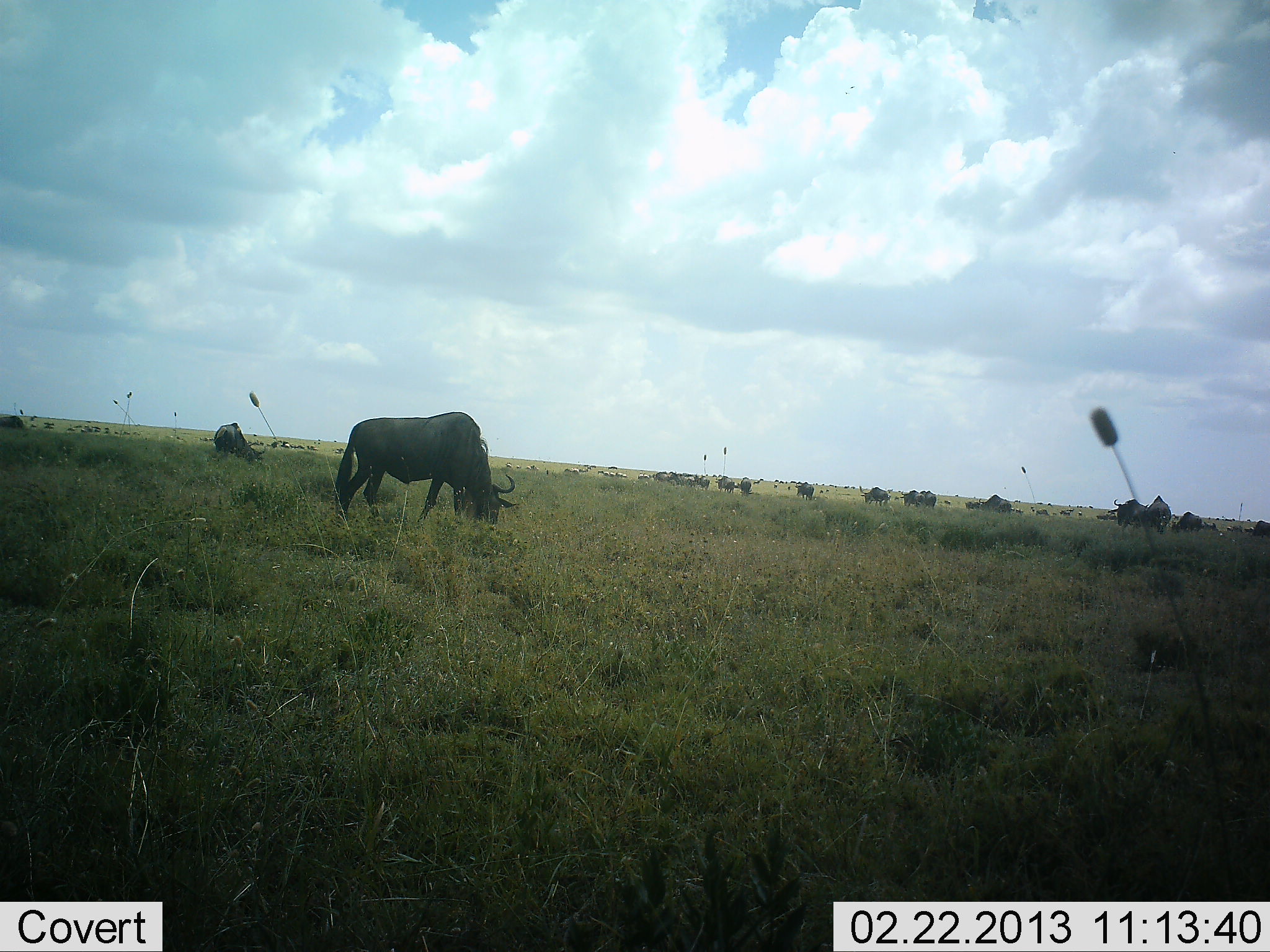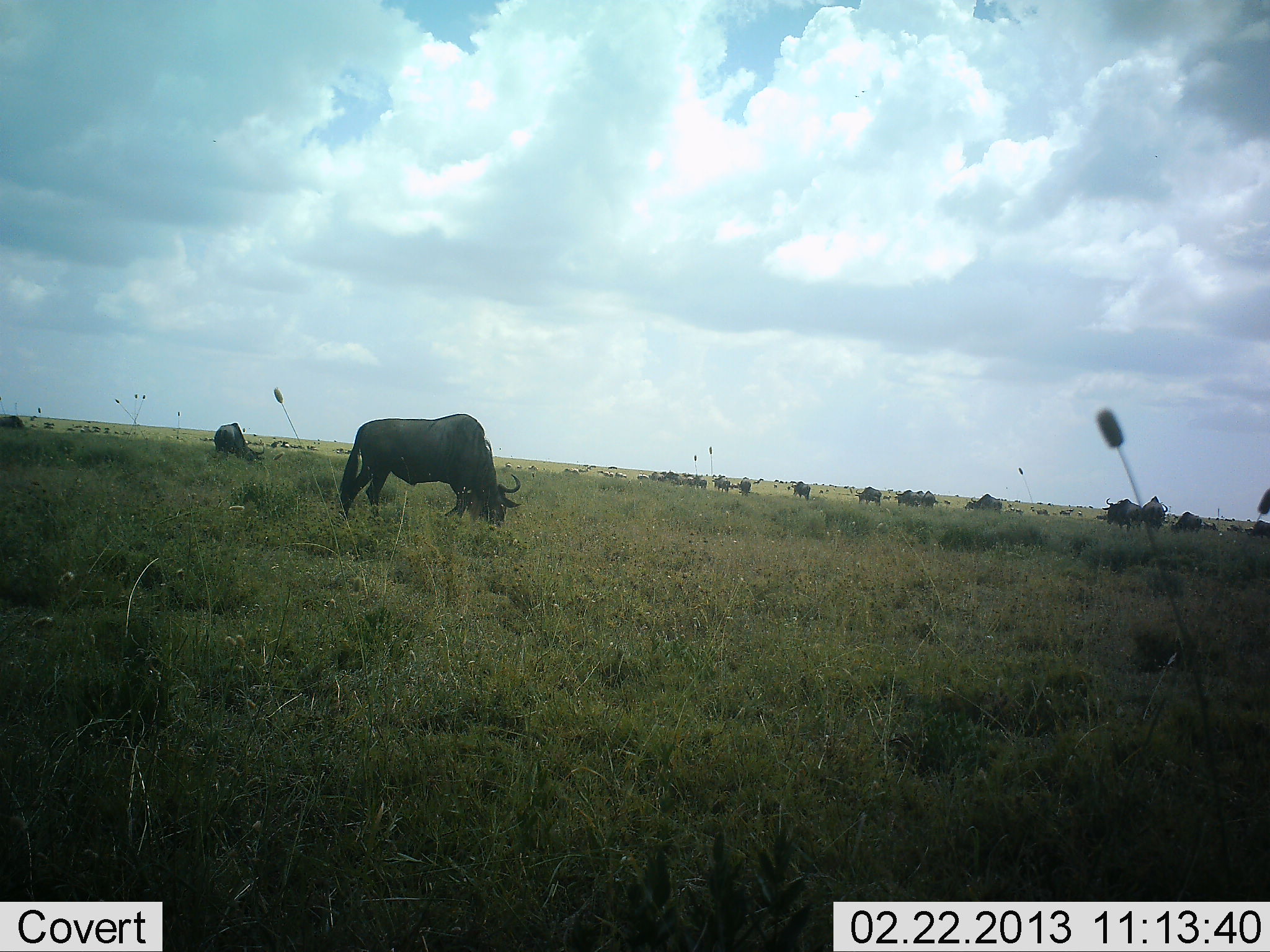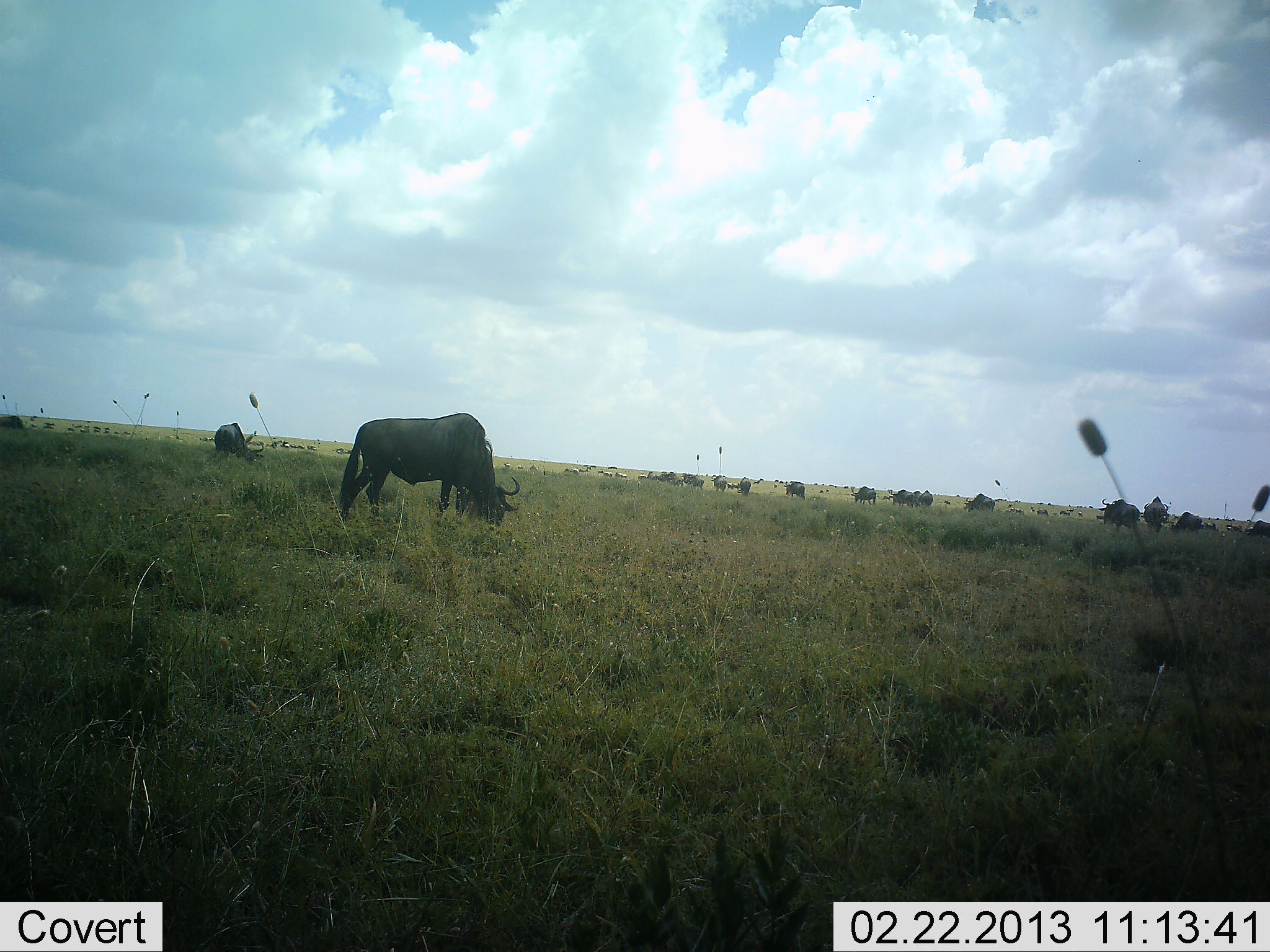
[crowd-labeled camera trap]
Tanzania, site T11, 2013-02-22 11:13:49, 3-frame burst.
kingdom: Animalia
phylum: Chordata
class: Mammalia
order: Artiodactyla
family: Bovidae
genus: Connochaetes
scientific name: Connochaetes taurinus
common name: blue wildebeest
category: wildebeest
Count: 11-50.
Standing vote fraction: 25%.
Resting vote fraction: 0%.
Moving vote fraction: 50%.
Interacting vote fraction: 0%.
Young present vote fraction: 0%.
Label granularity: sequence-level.